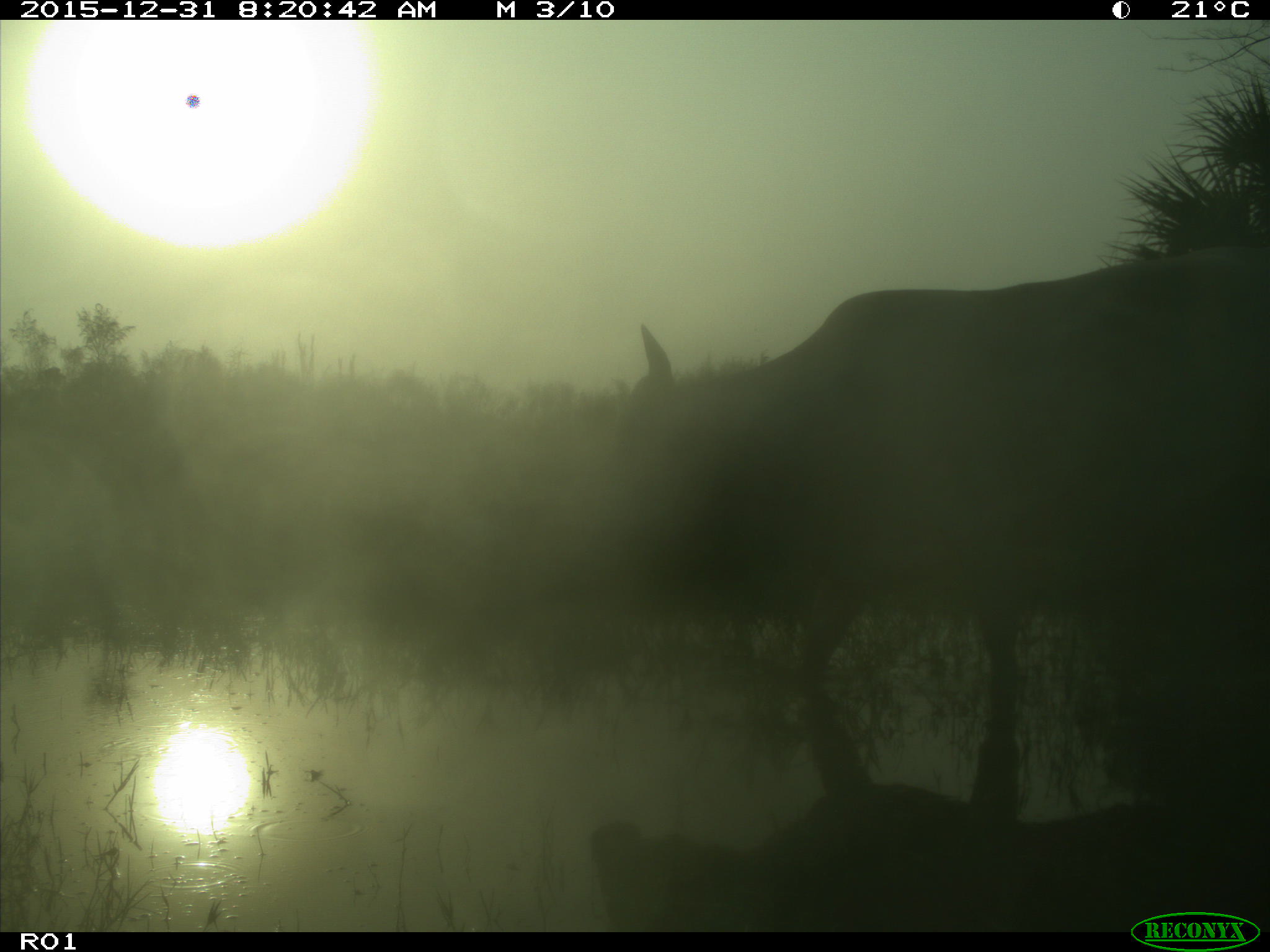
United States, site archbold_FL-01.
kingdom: Animalia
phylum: Chordata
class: Mammalia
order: Artiodactyla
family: Bovidae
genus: Bos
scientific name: Bos taurus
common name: domestic cow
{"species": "Bos taurus (domestic cow)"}